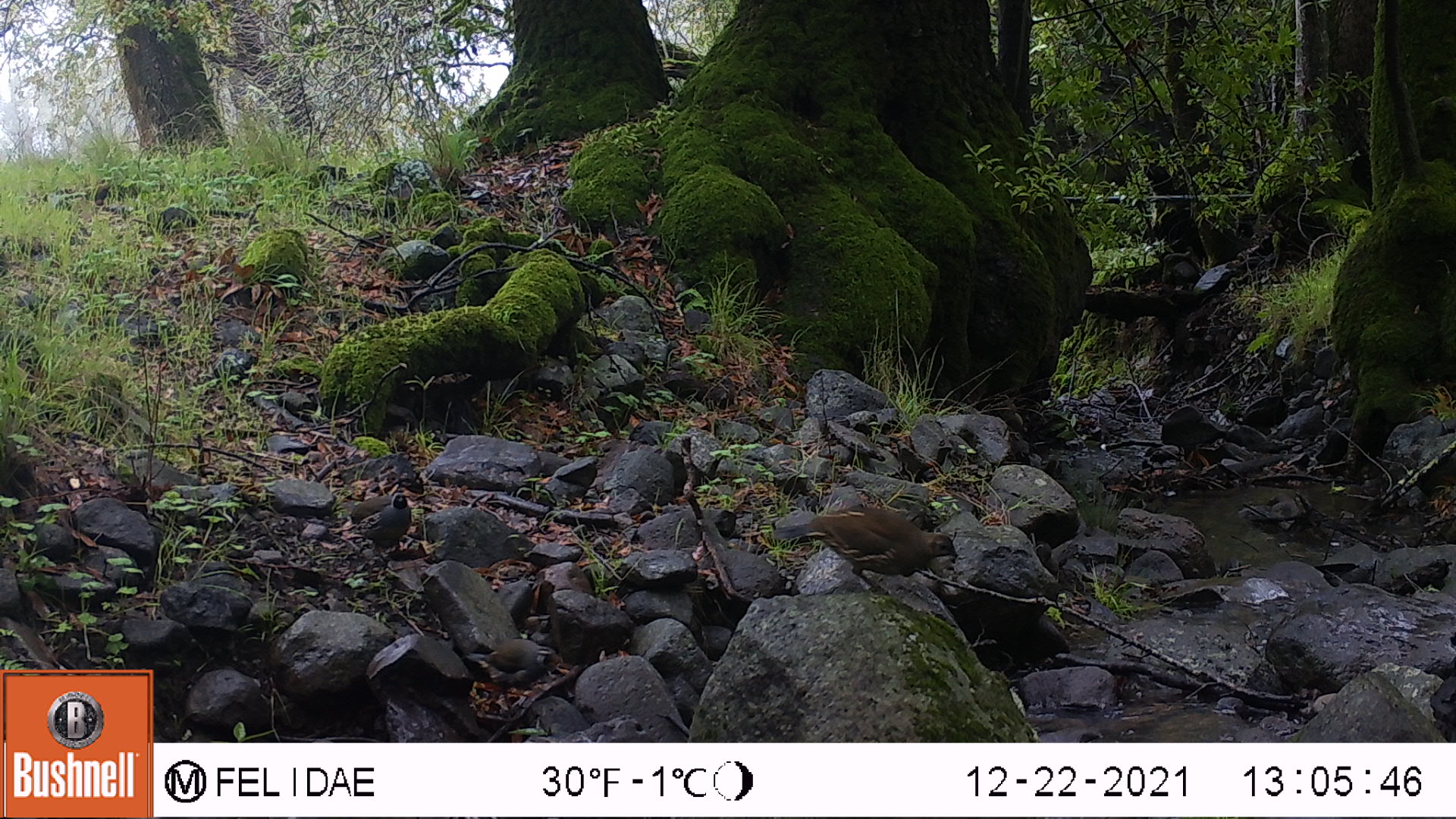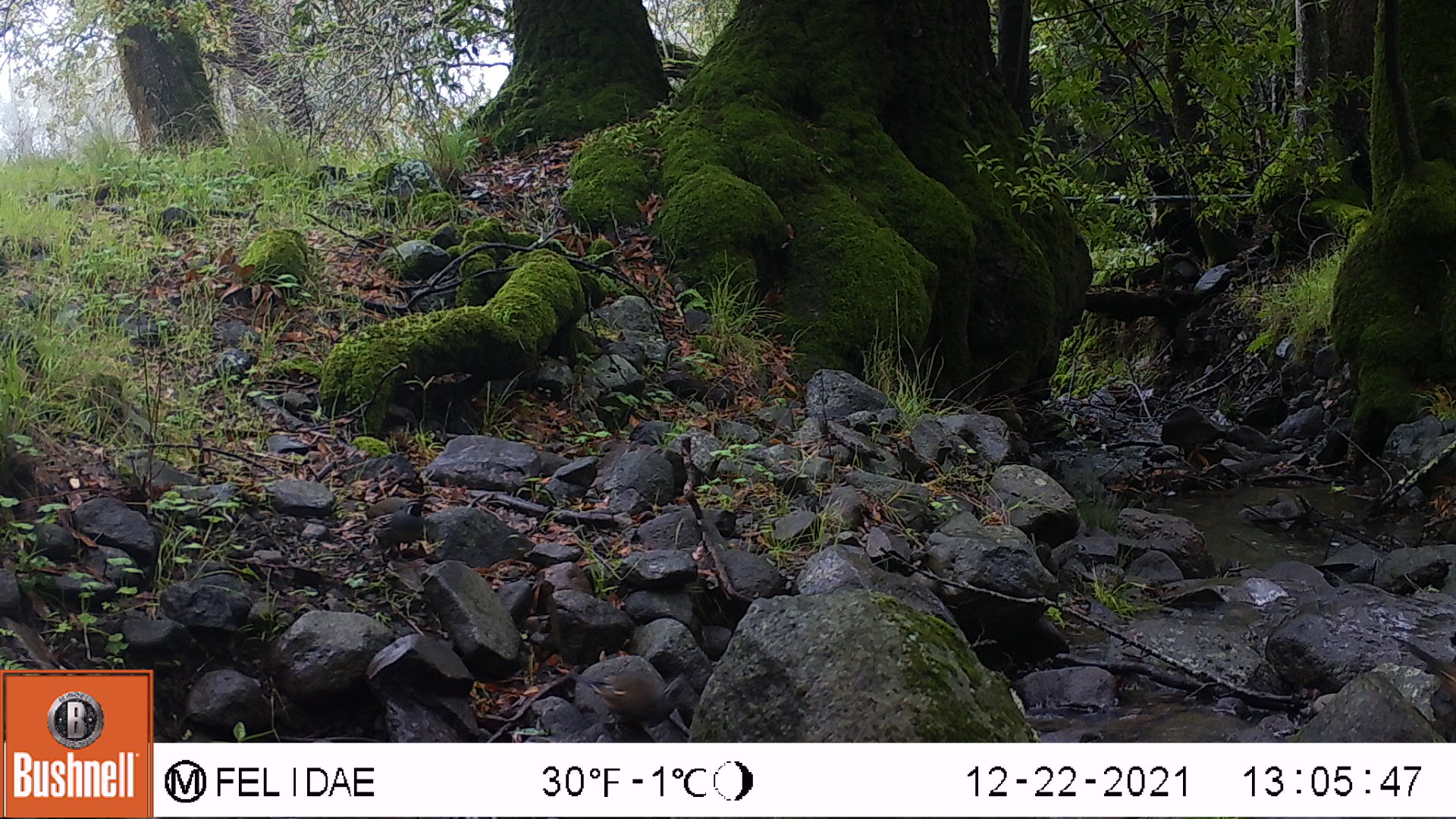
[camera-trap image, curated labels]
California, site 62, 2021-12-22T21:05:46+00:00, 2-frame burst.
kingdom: Animalia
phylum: Chordata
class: Aves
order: Galliformes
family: Odontophoridae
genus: Callipepla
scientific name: Callipepla californica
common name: california quail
California quail (Callipepla californica).